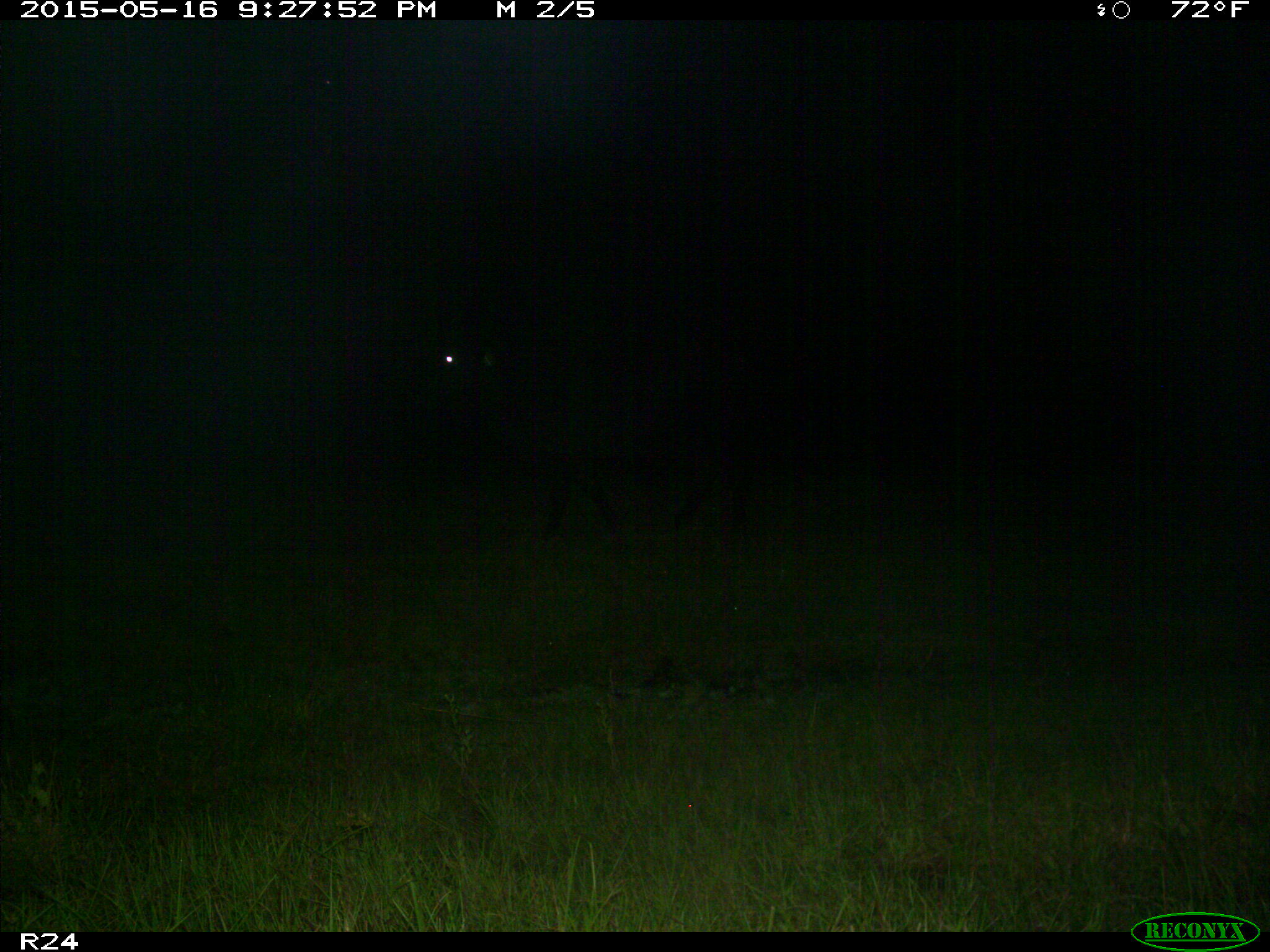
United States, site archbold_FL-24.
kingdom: Animalia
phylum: Chordata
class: Mammalia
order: Artiodactyla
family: Bovidae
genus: Bos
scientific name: Bos taurus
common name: domestic cow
Bos taurus (domestic cow).